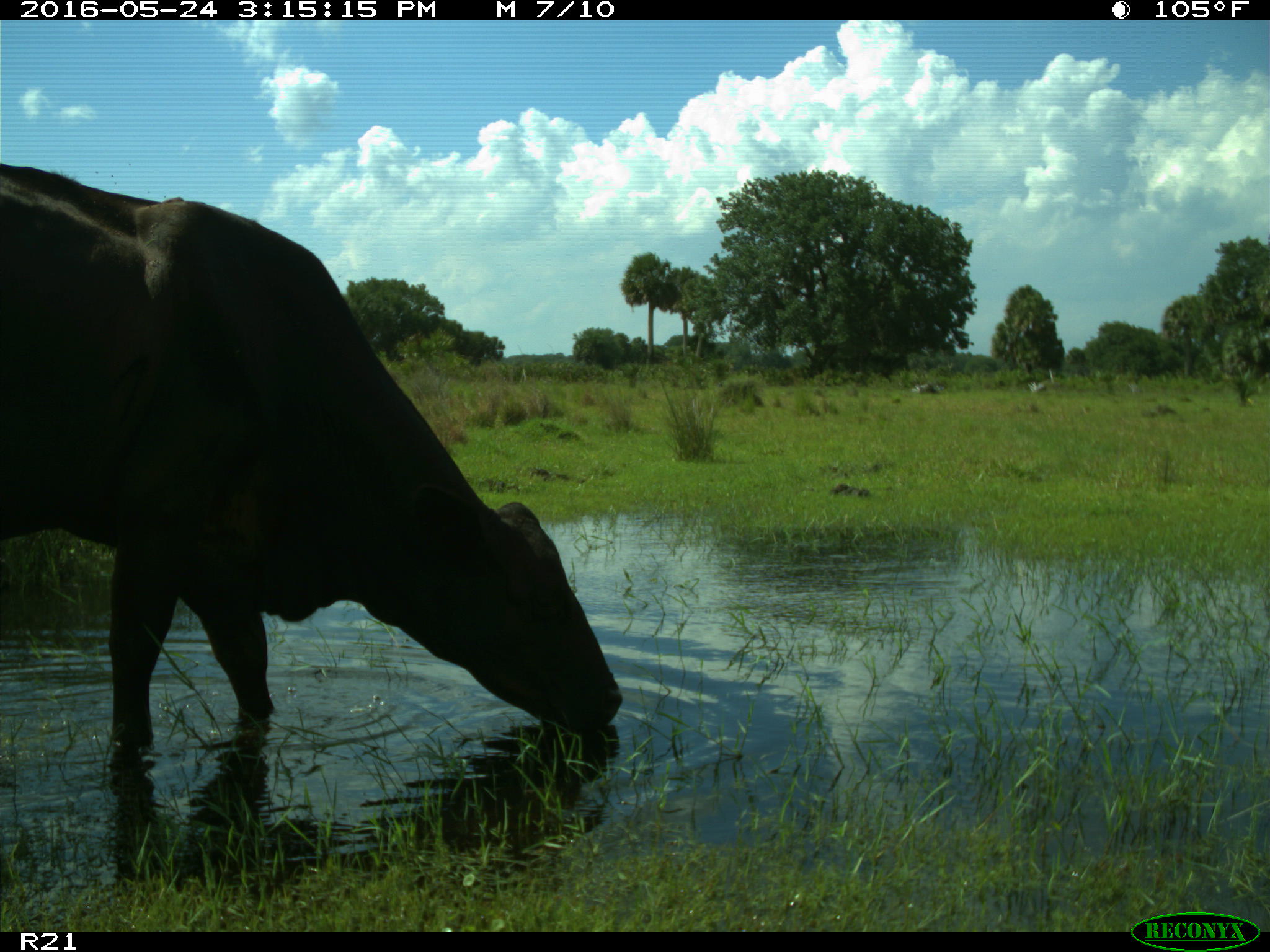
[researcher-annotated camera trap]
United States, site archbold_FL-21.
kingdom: Animalia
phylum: Chordata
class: Mammalia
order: Artiodactyla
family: Bovidae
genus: Bos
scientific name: Bos taurus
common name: domestic cow